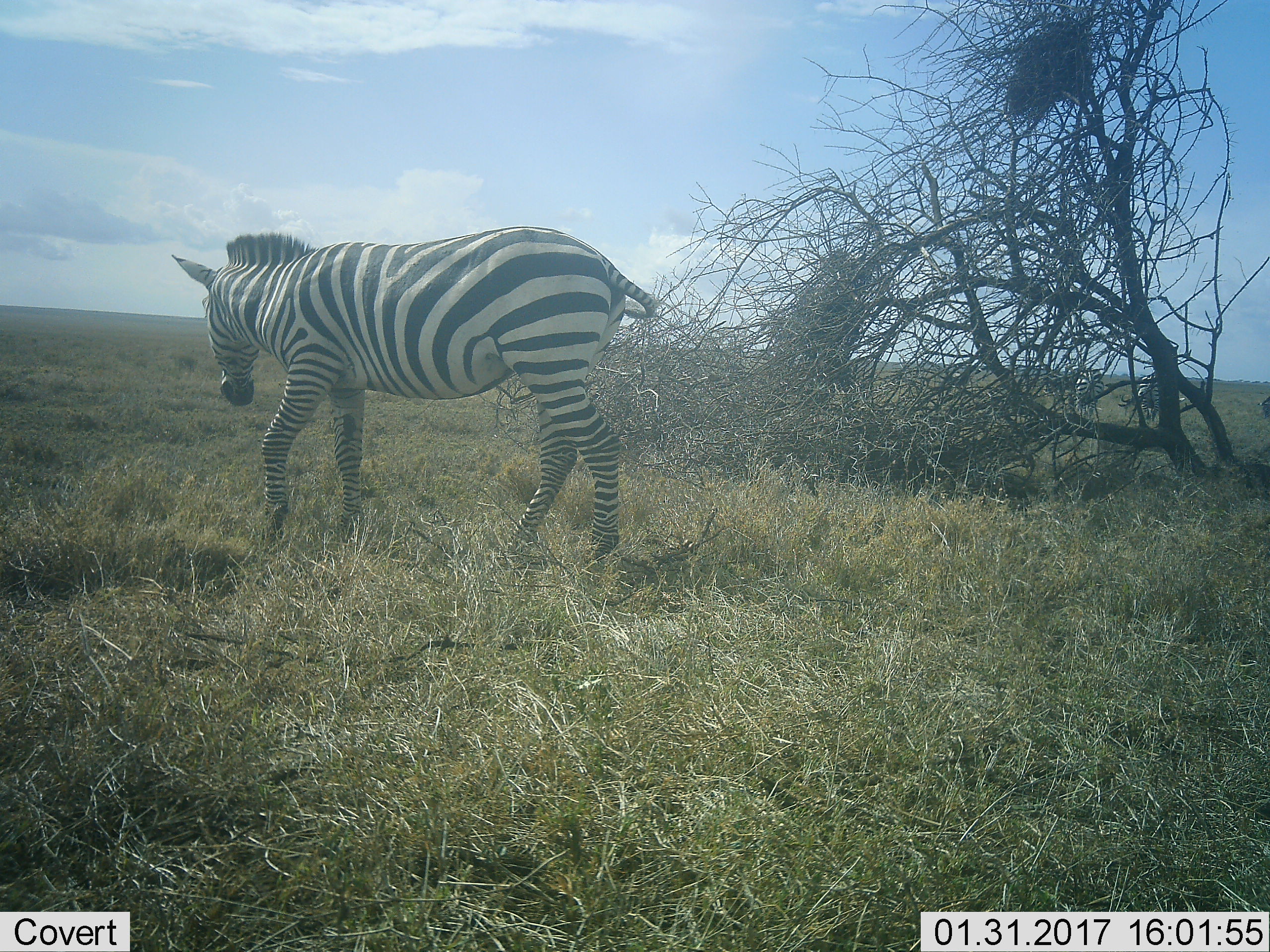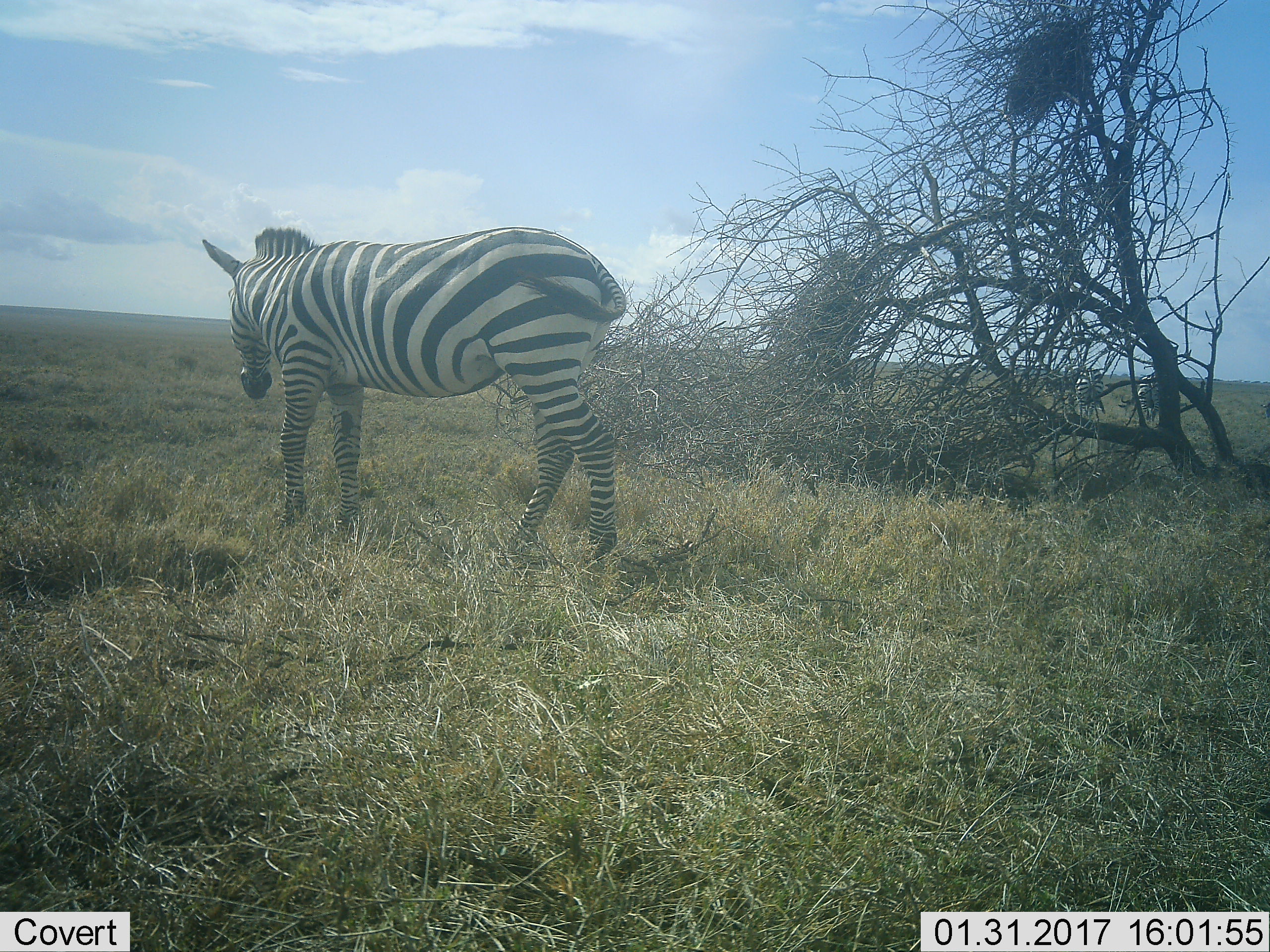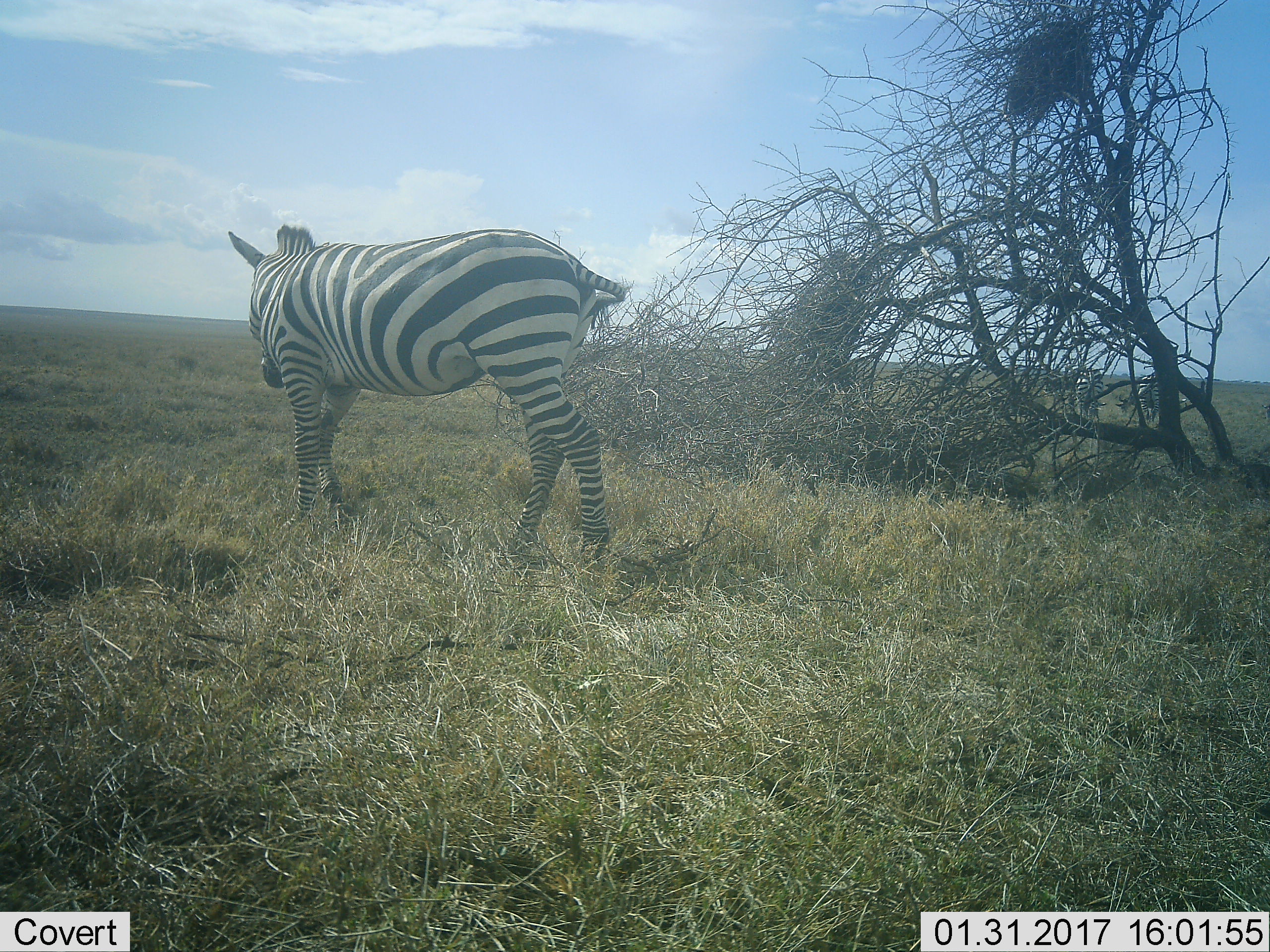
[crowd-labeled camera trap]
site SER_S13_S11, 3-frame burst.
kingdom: Animalia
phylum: Chordata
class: Mammalia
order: Perissodactyla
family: Equidae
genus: Equus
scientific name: Equus quagga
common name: plains zebra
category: zebraplains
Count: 1.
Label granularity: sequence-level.